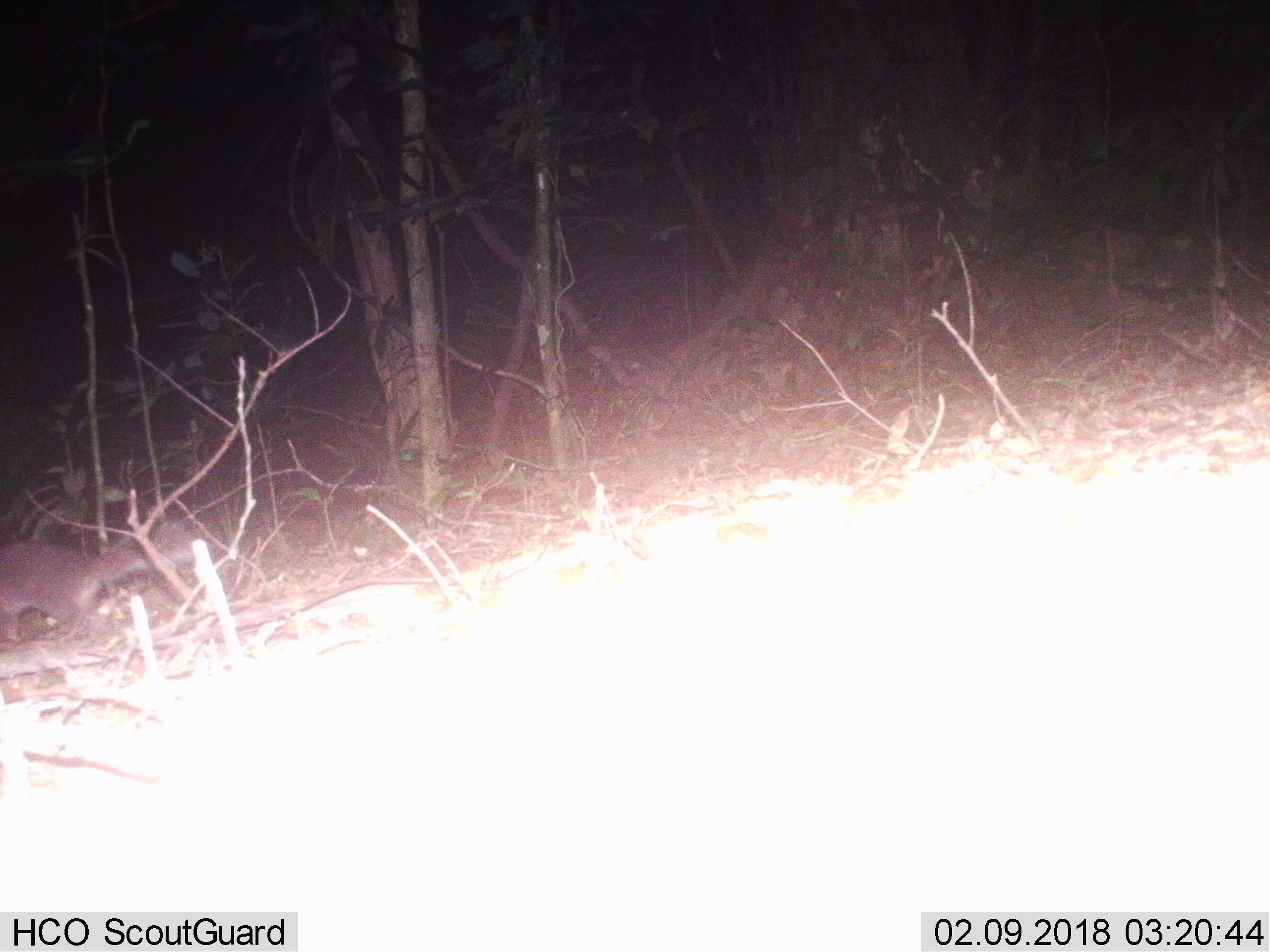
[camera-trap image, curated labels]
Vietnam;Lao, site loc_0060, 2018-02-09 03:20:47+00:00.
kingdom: Animalia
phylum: Chordata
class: Mammalia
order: Carnivora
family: Mustelidae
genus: Melogale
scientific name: Melogale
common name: ferret badger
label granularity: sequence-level